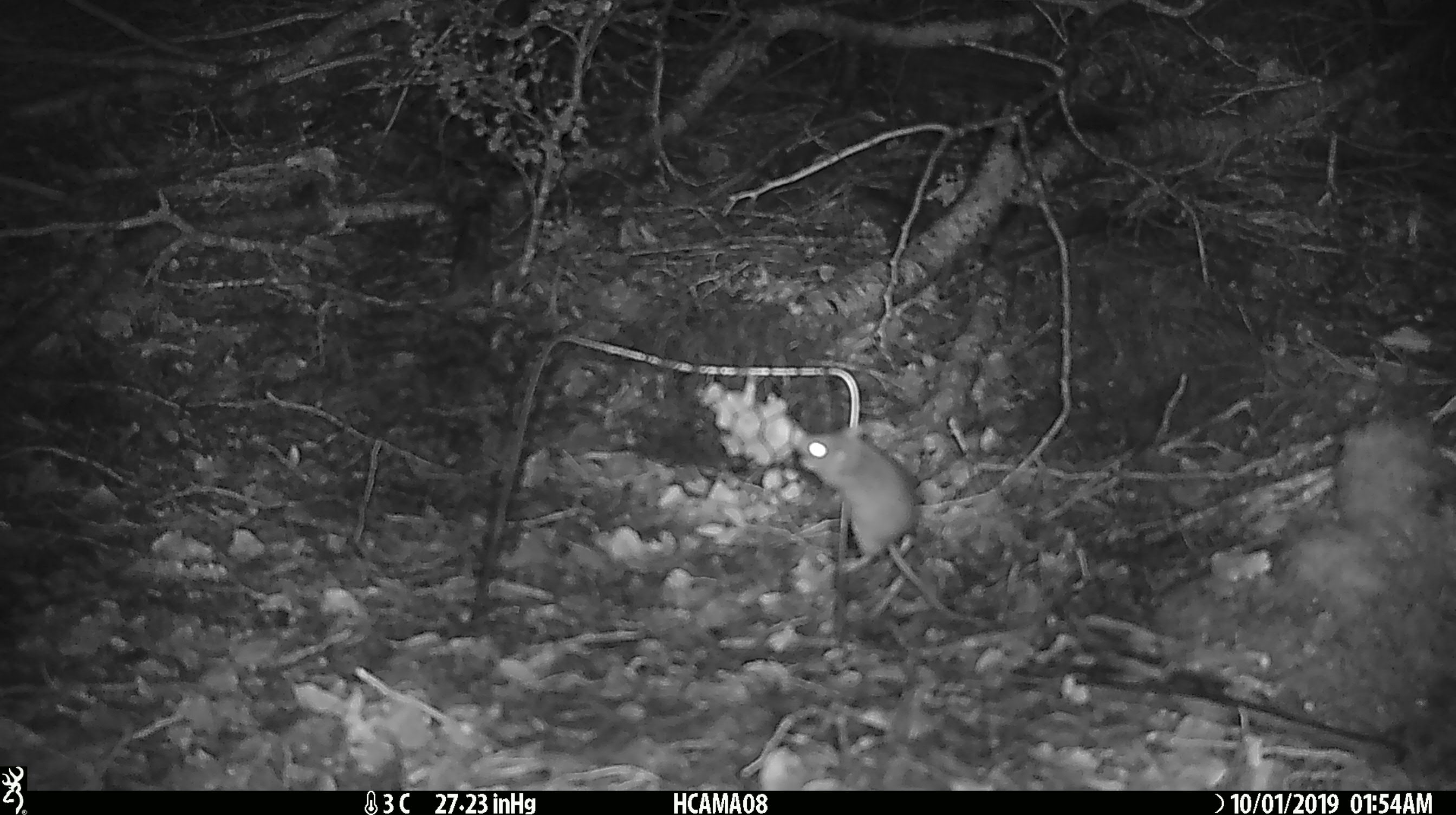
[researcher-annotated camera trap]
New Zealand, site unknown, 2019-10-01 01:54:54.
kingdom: Animalia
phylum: Chordata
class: Mammalia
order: Rodentia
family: Muridae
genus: Mus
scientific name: Mus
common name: mouse